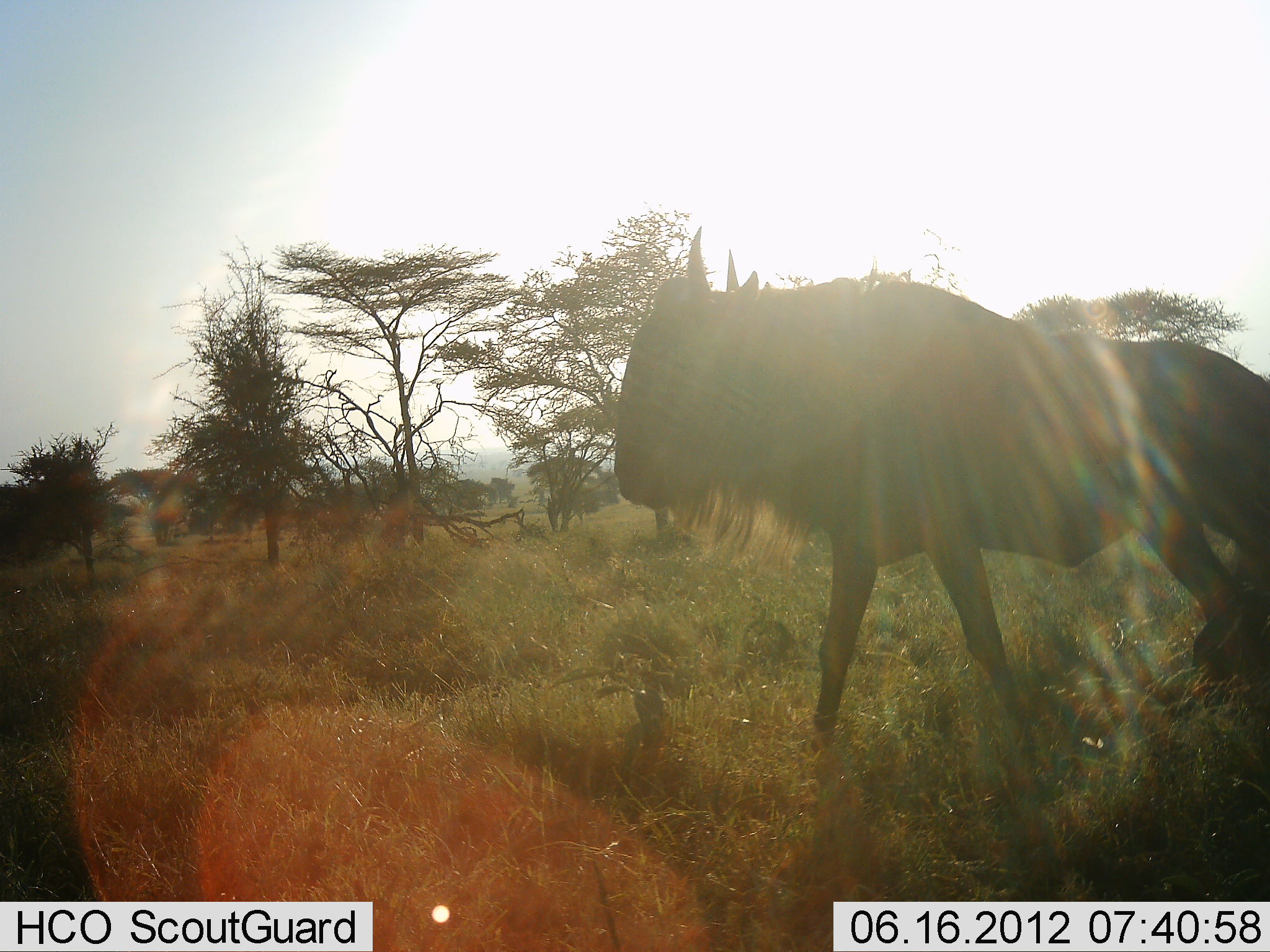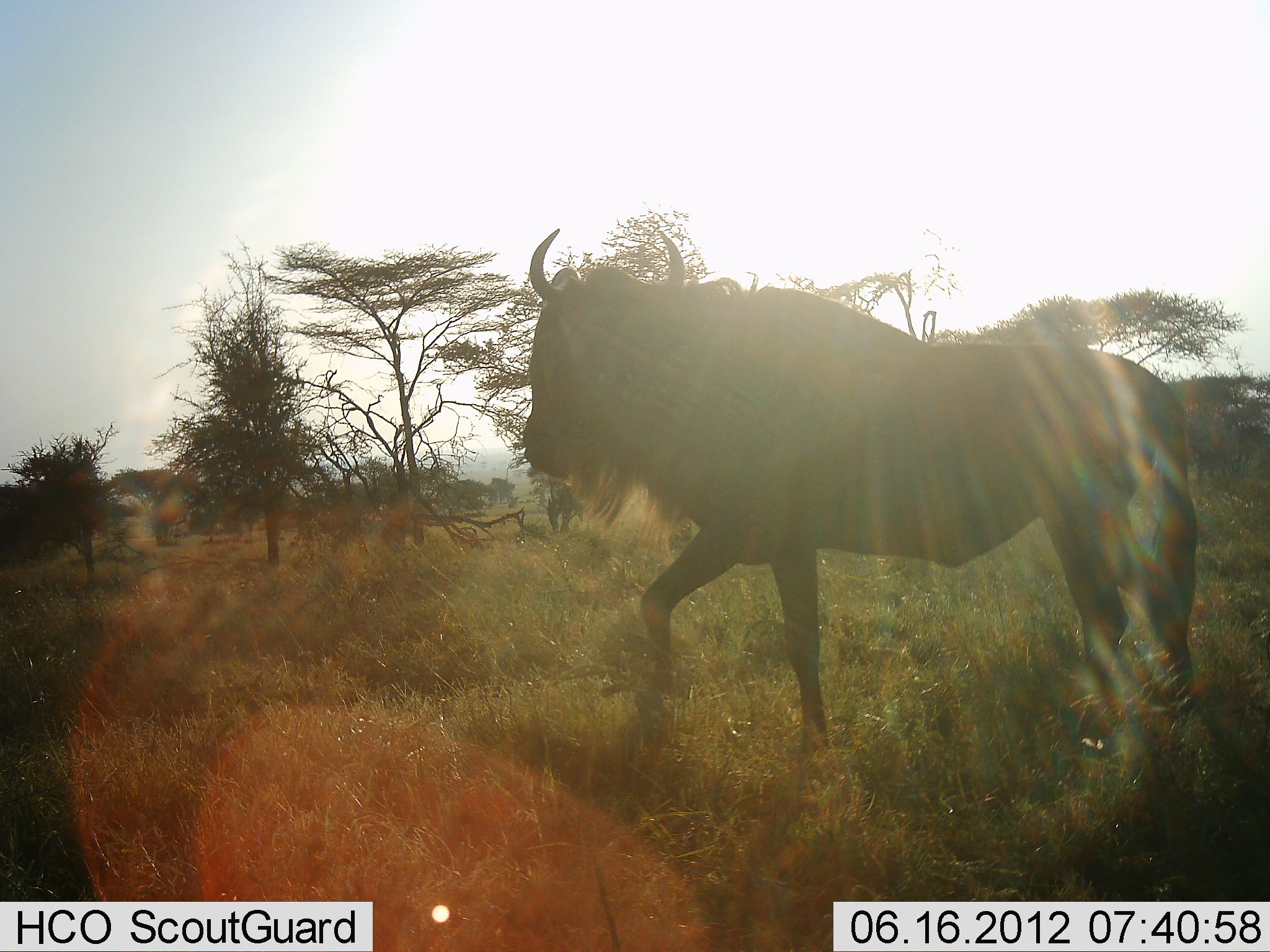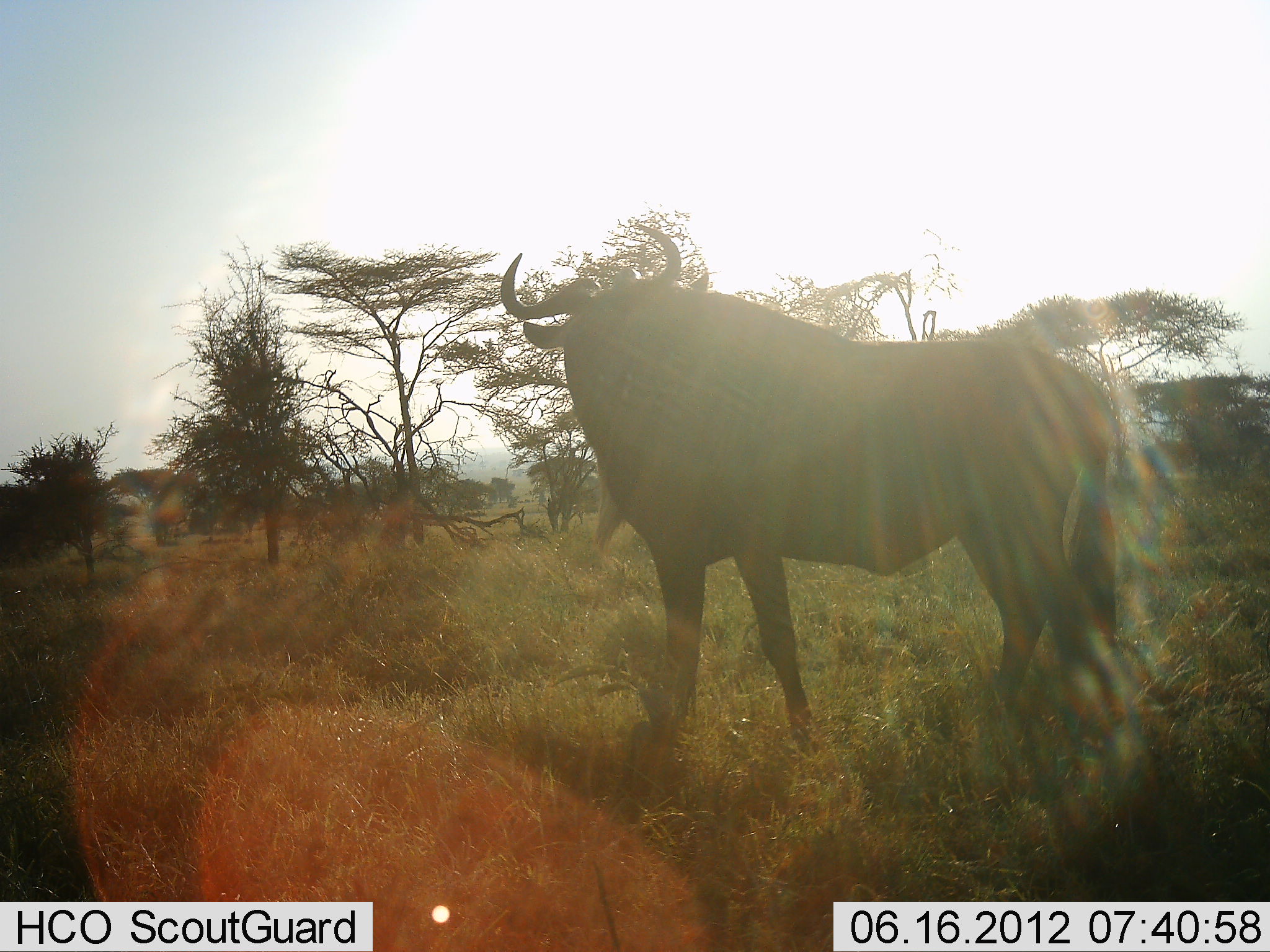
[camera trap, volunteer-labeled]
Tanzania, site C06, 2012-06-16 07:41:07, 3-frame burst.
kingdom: Animalia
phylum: Chordata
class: Mammalia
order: Artiodactyla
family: Bovidae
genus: Connochaetes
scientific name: Connochaetes taurinus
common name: blue wildebeest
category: wildebeest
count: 1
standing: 0%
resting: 0%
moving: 100%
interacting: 0%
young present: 0%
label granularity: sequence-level